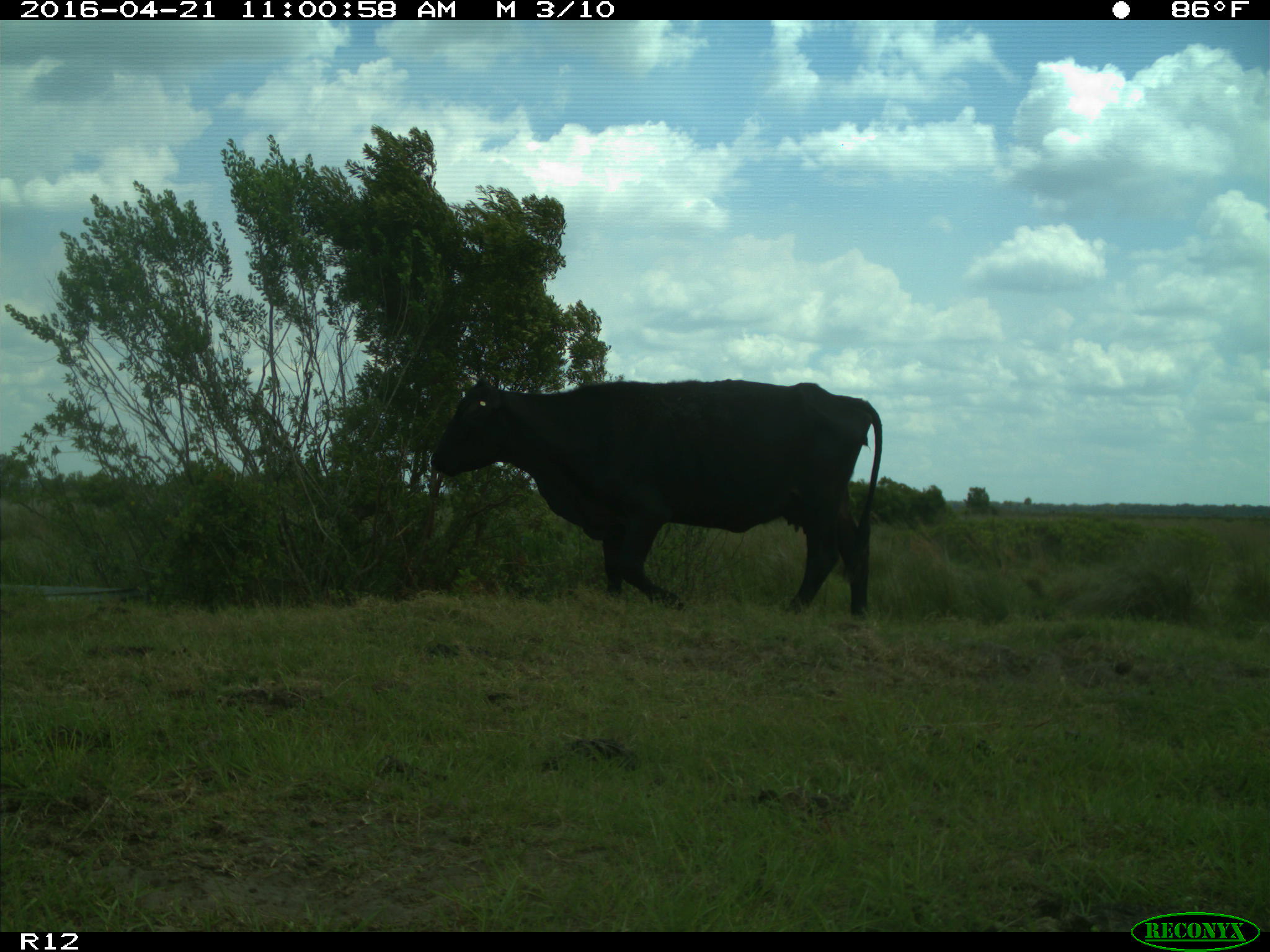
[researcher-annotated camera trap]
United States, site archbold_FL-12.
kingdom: Animalia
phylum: Chordata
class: Mammalia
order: Artiodactyla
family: Bovidae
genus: Bos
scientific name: Bos taurus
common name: domestic cow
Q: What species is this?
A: Bos taurus (domestic cow).